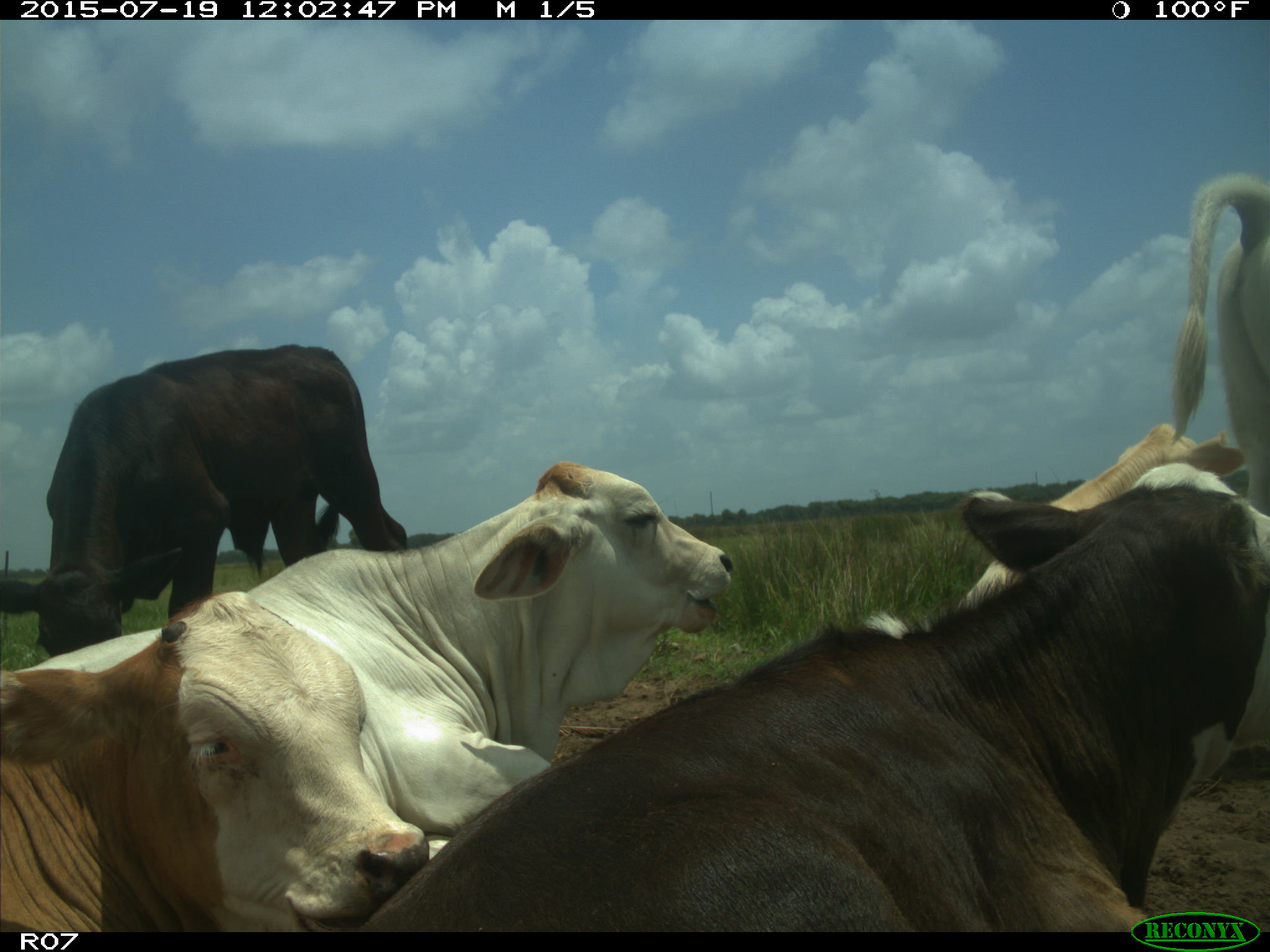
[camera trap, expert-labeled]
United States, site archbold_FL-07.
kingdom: Animalia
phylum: Chordata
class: Mammalia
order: Artiodactyla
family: Bovidae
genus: Bos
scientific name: Bos taurus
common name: domestic cow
Bos taurus (domestic cow).